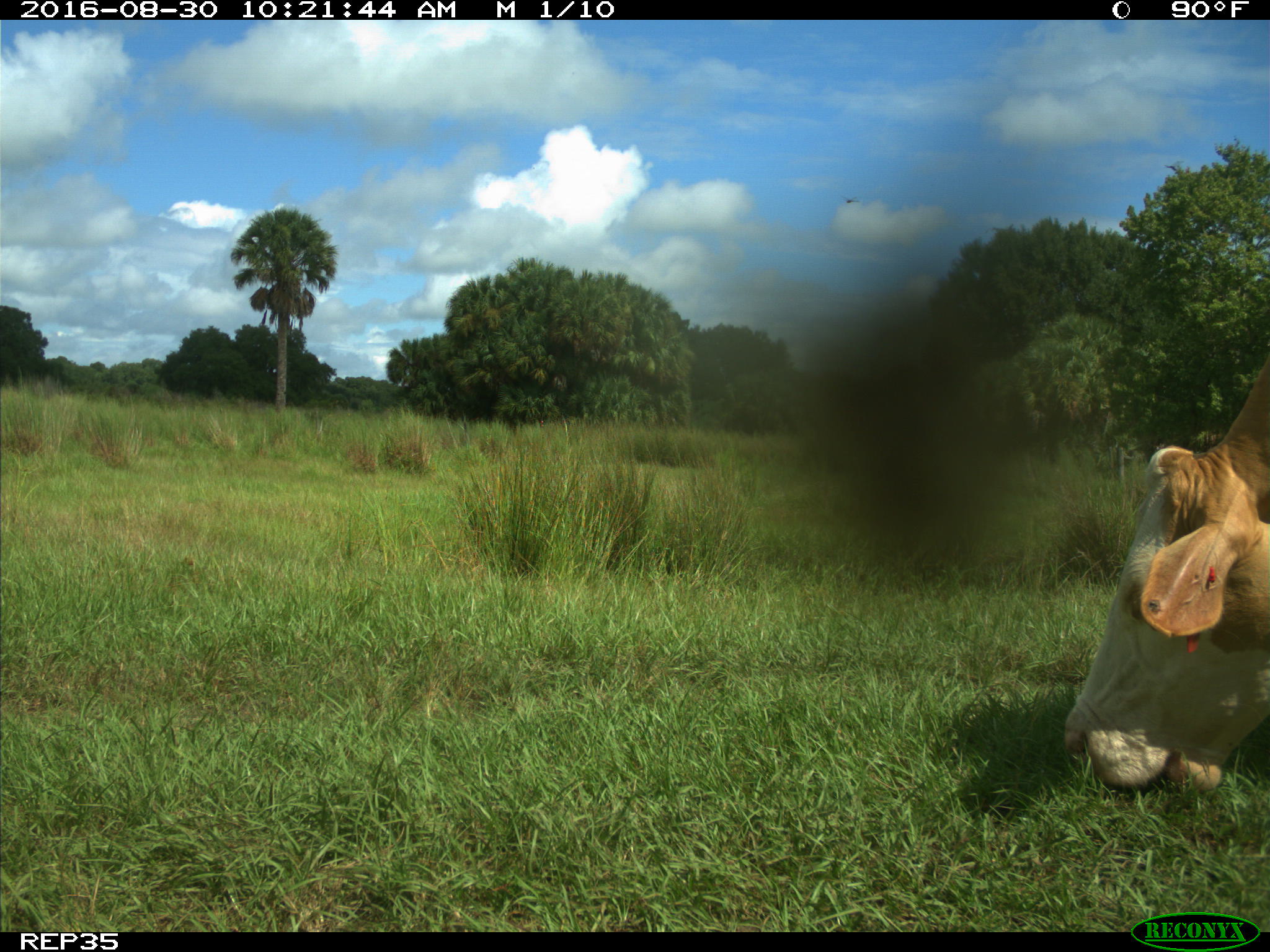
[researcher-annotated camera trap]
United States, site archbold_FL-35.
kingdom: Animalia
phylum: Chordata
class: Mammalia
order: Artiodactyla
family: Bovidae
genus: Bos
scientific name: Bos taurus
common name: domestic cow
Bos taurus (domestic cow).